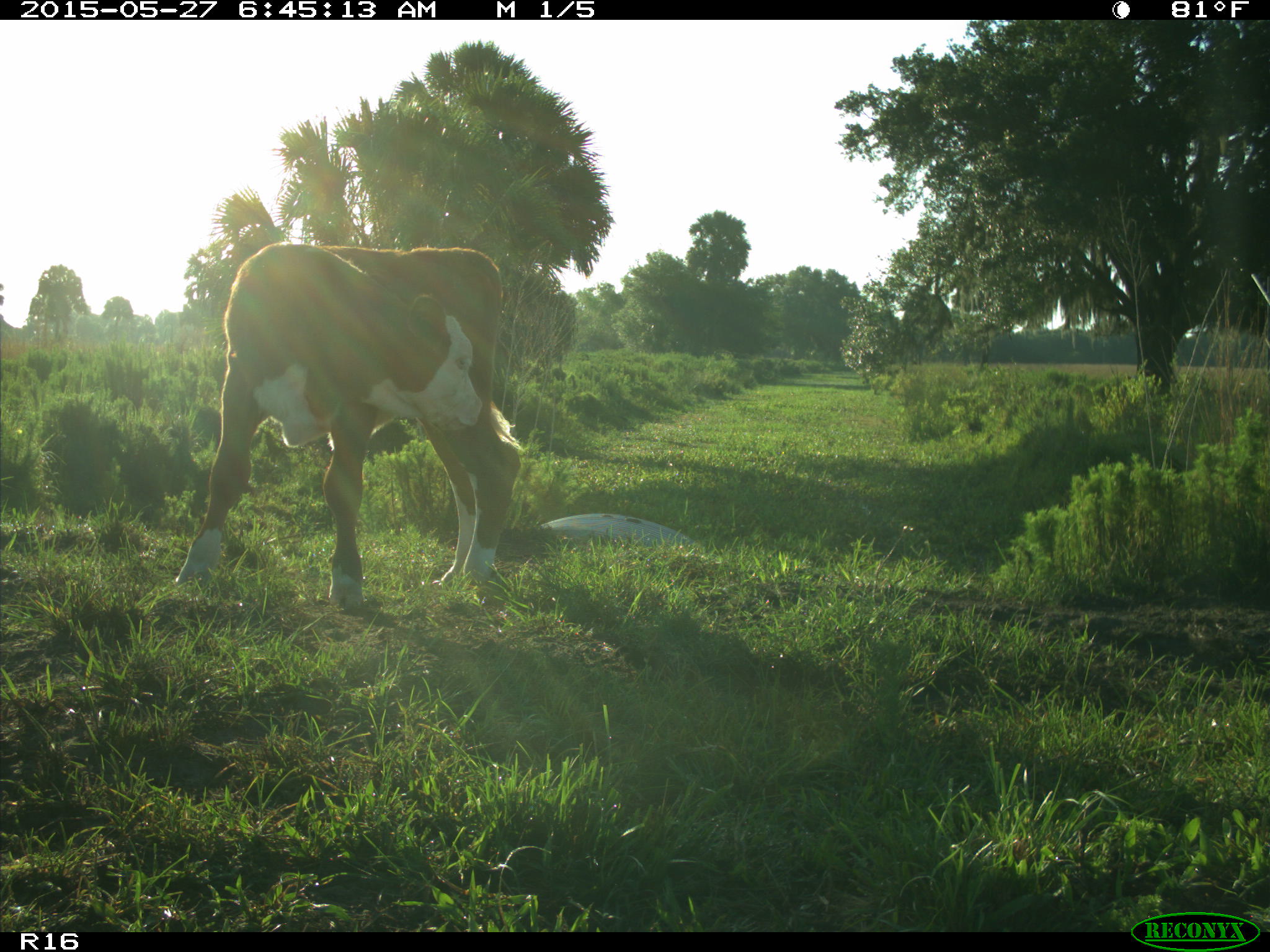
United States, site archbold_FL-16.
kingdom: Animalia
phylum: Chordata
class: Mammalia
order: Artiodactyla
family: Bovidae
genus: Bos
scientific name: Bos taurus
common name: domestic cow